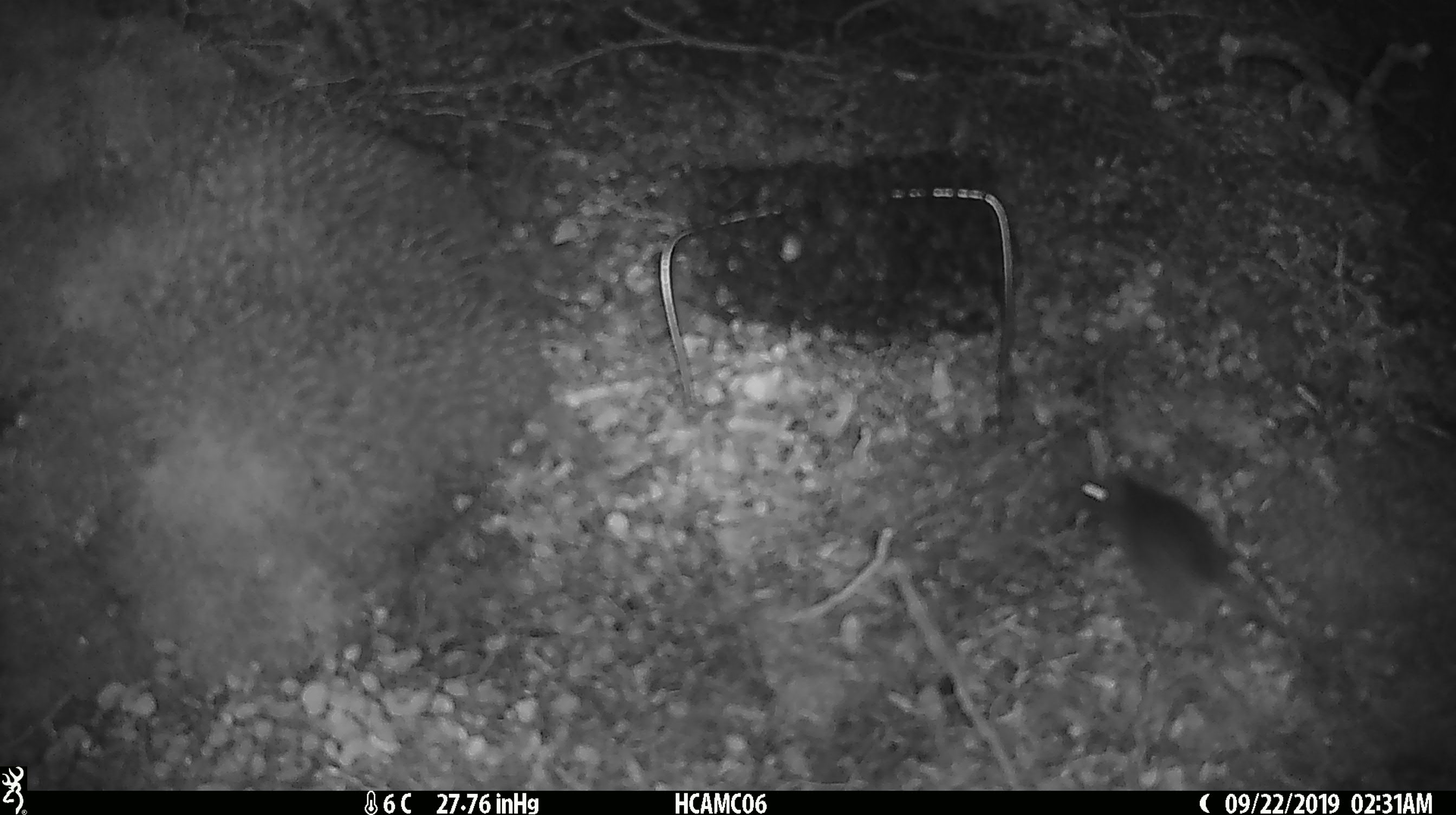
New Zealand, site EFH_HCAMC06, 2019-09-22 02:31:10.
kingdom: Animalia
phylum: Chordata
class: Mammalia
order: Rodentia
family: Muridae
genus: Mus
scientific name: Mus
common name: mouse